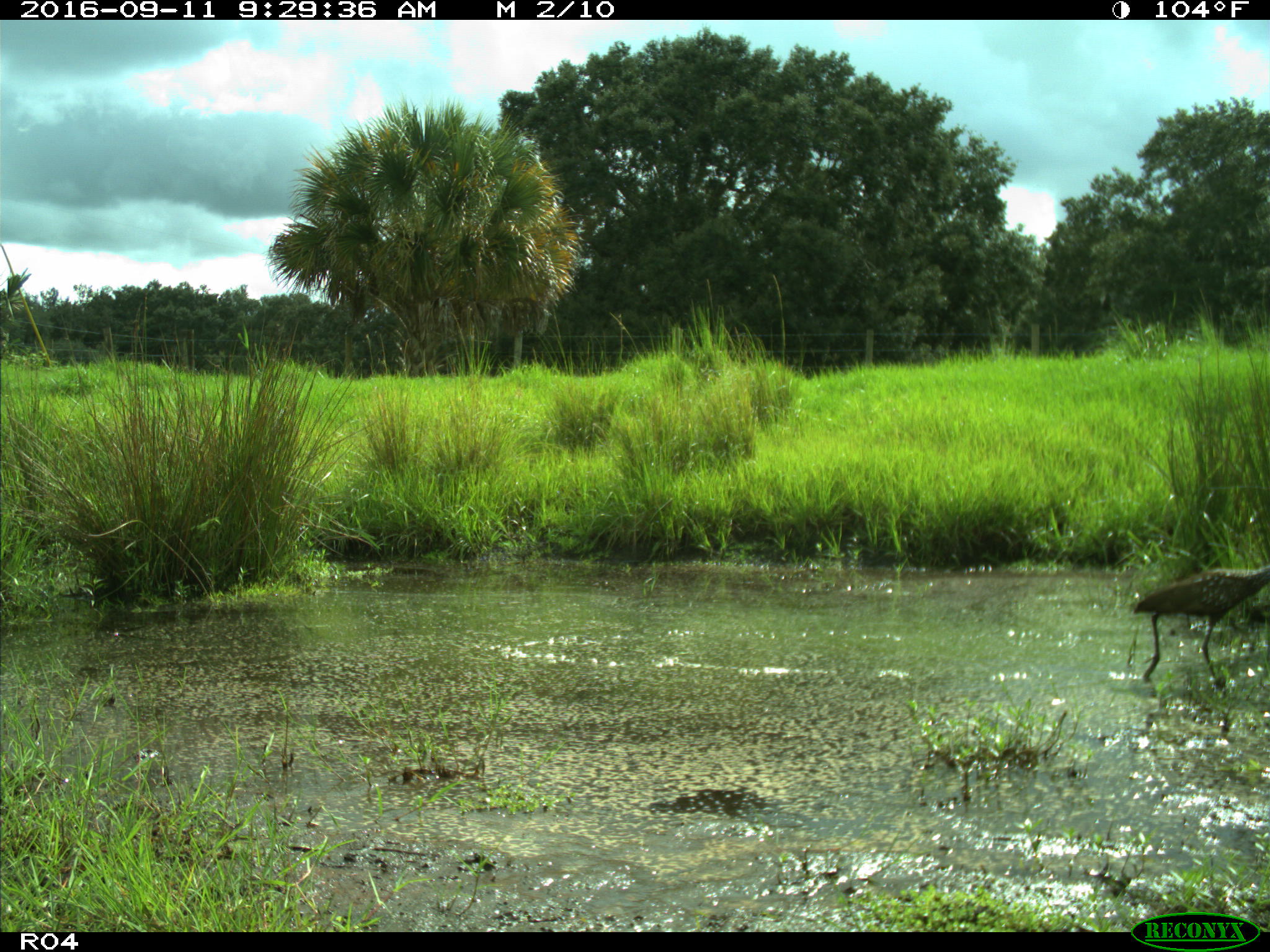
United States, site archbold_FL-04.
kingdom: Animalia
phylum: Chordata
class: Aves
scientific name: Aves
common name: birds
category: unidentified bird